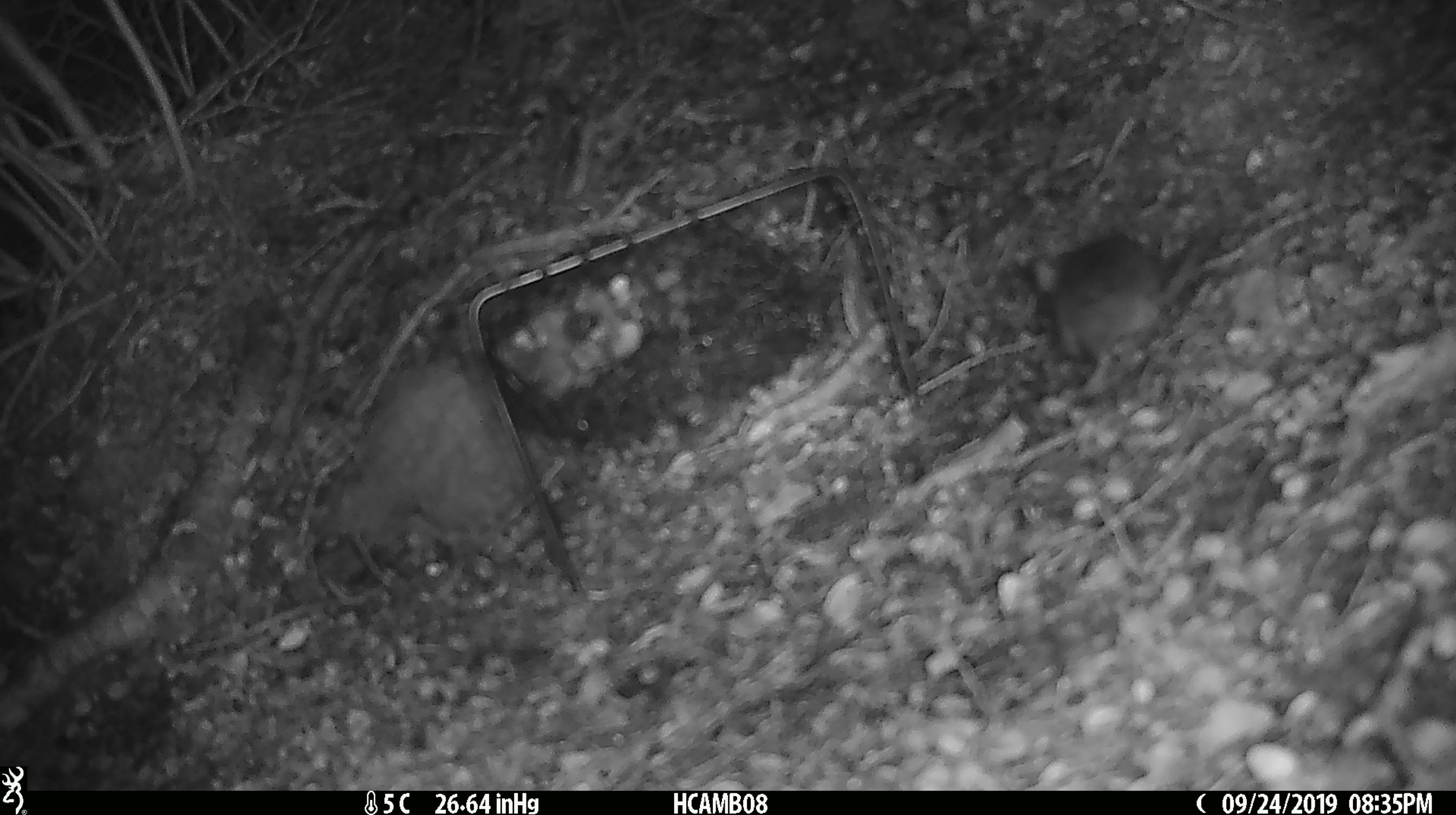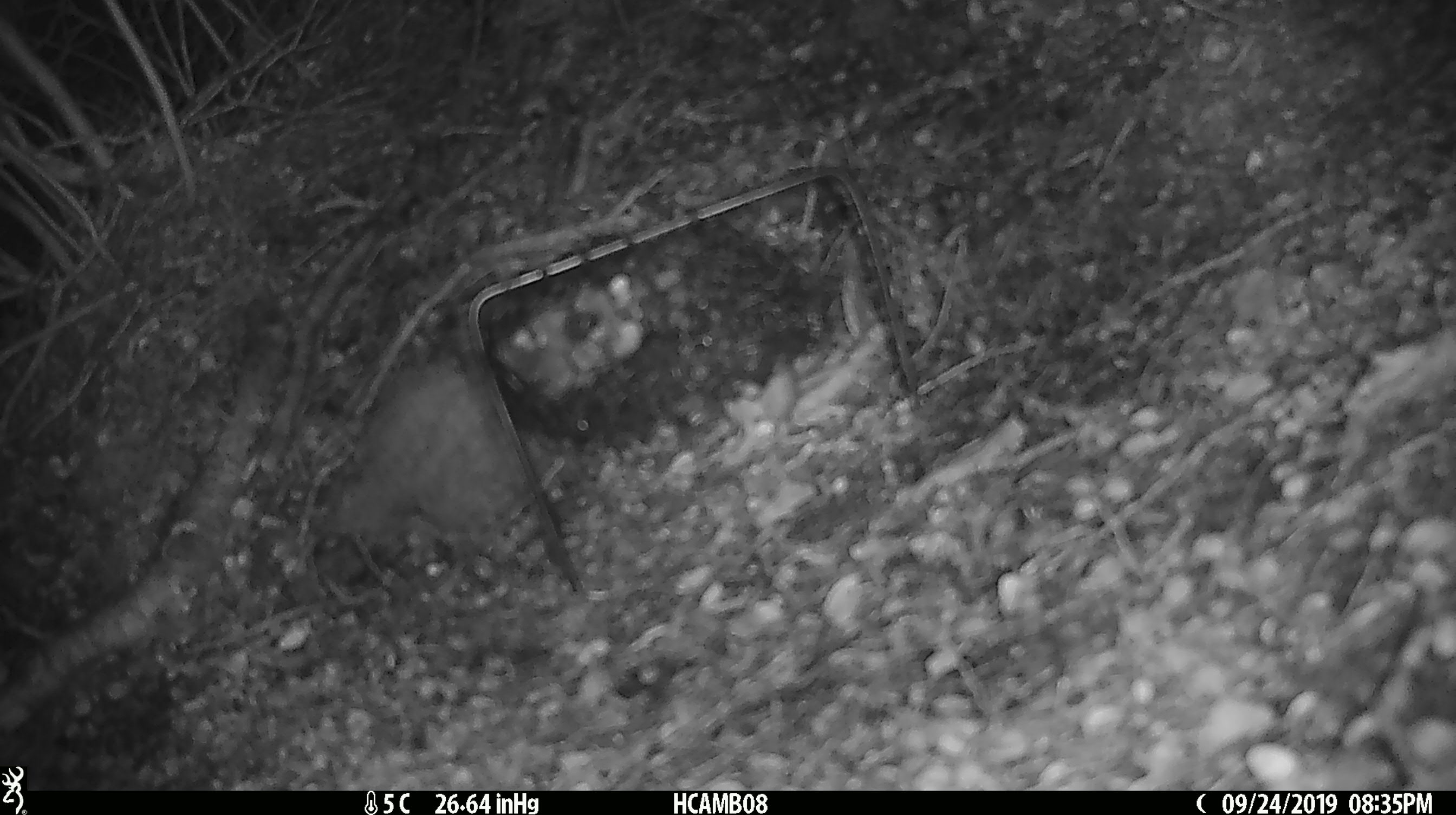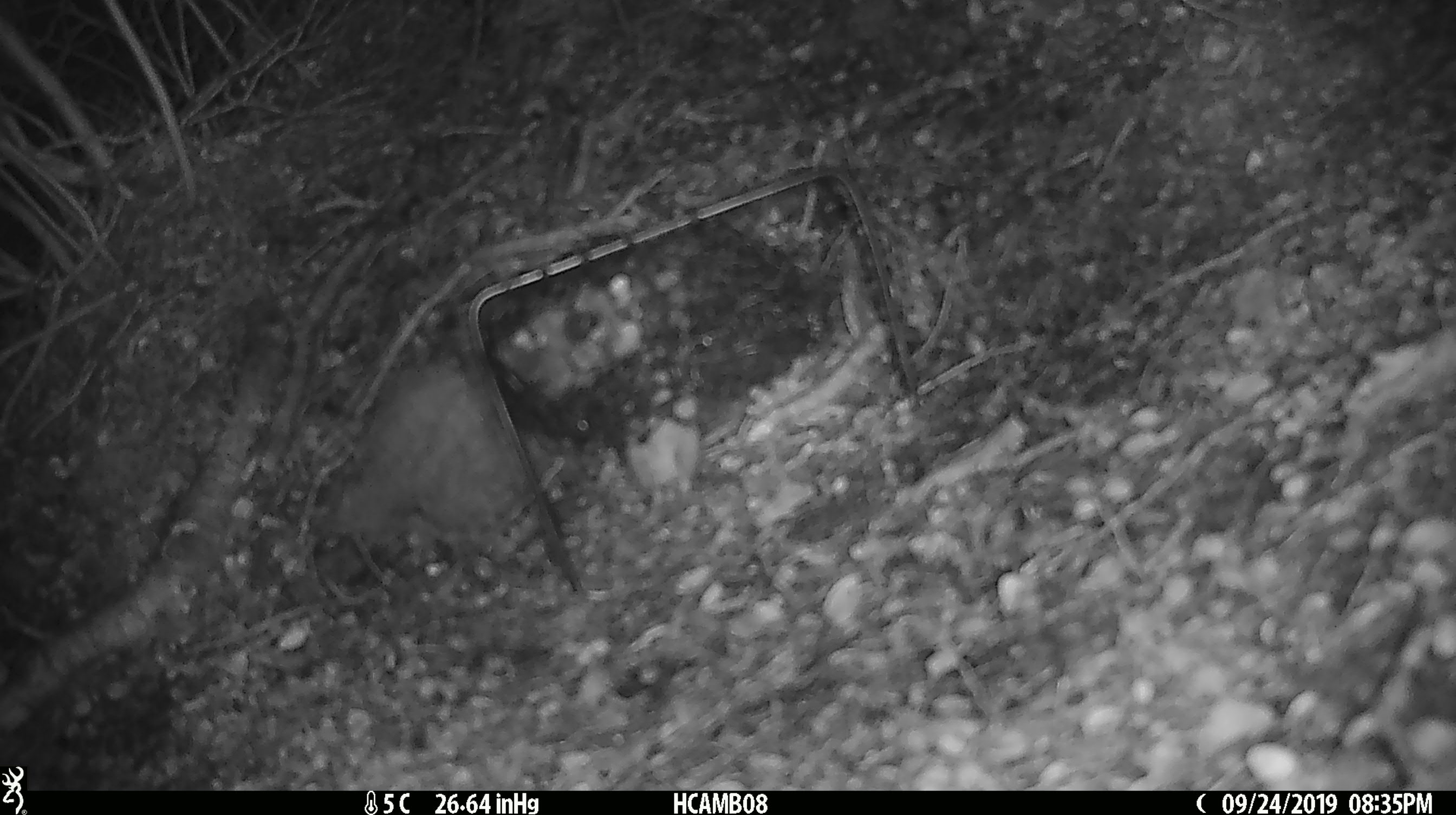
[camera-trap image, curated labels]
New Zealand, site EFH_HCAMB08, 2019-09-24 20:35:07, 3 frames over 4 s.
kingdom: Animalia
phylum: Chordata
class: Mammalia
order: Rodentia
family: Muridae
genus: Mus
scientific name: Mus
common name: mouse